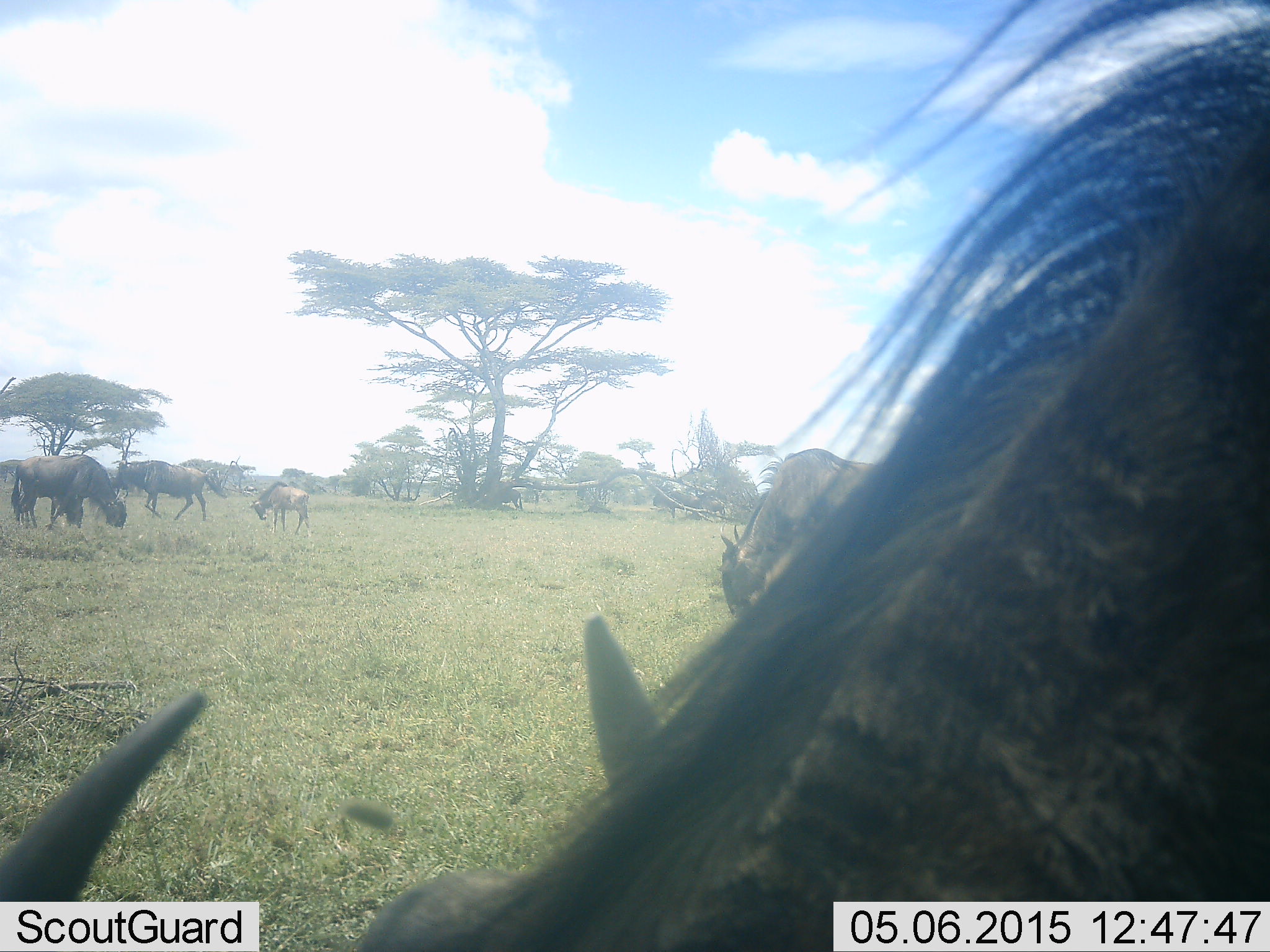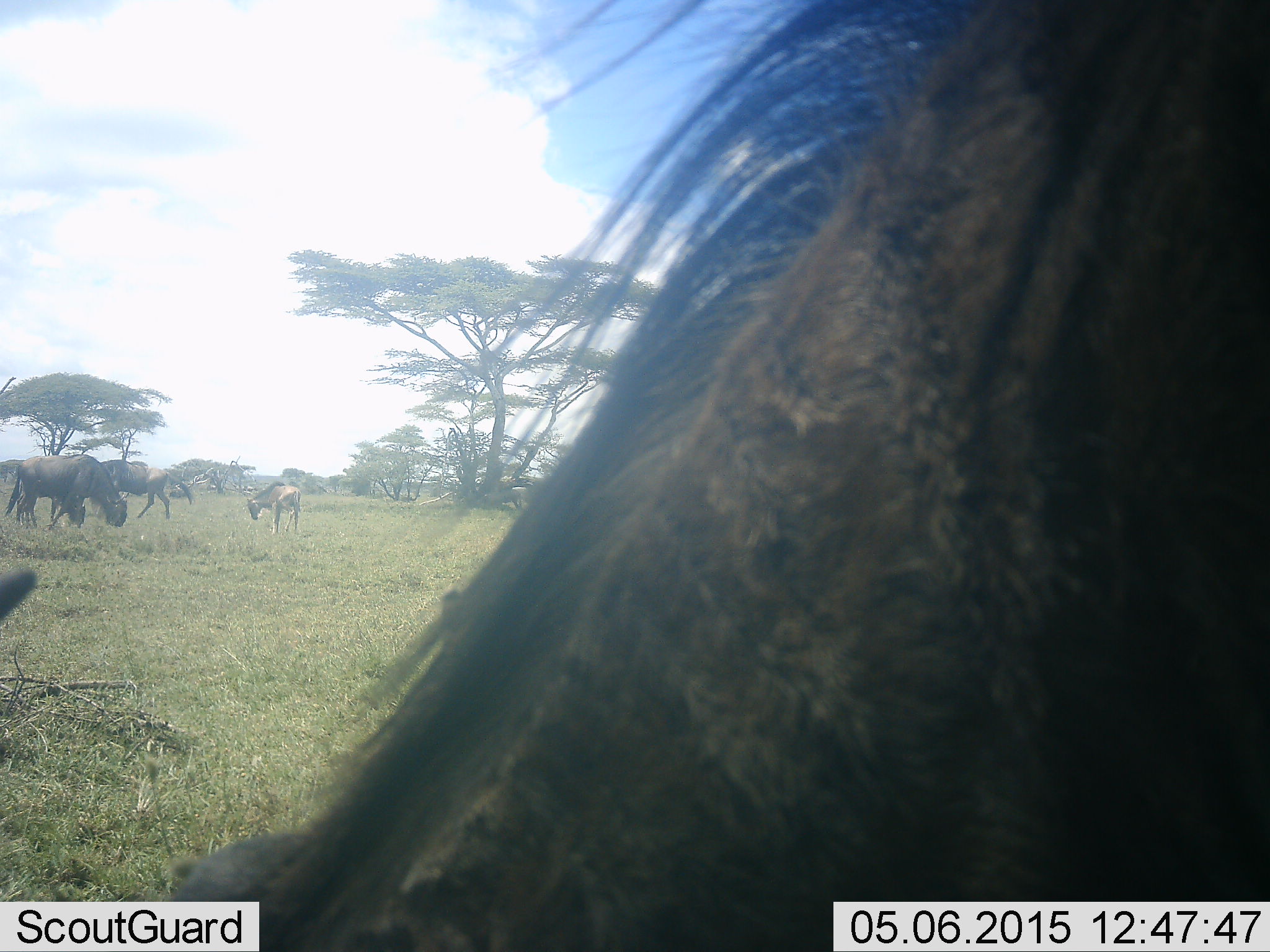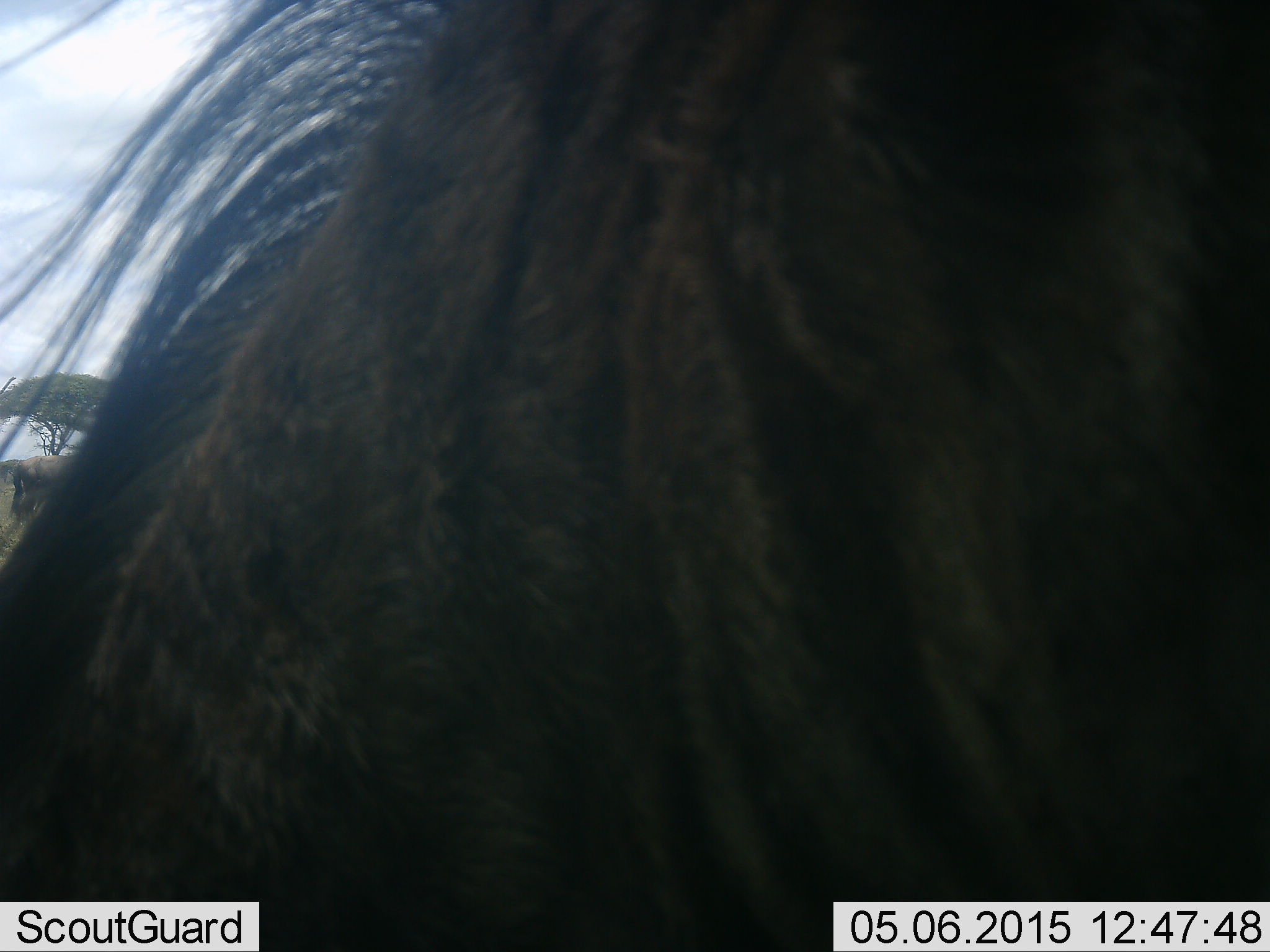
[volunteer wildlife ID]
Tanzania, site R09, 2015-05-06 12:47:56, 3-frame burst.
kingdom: Animalia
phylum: Chordata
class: Mammalia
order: Artiodactyla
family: Bovidae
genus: Connochaetes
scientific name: Connochaetes taurinus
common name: blue wildebeest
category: wildebeest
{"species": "wildebeest (blue wildebeest) (Connochaetes taurinus)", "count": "5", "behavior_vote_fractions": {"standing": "50%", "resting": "0%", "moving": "30%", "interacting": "10%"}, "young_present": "20%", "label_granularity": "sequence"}